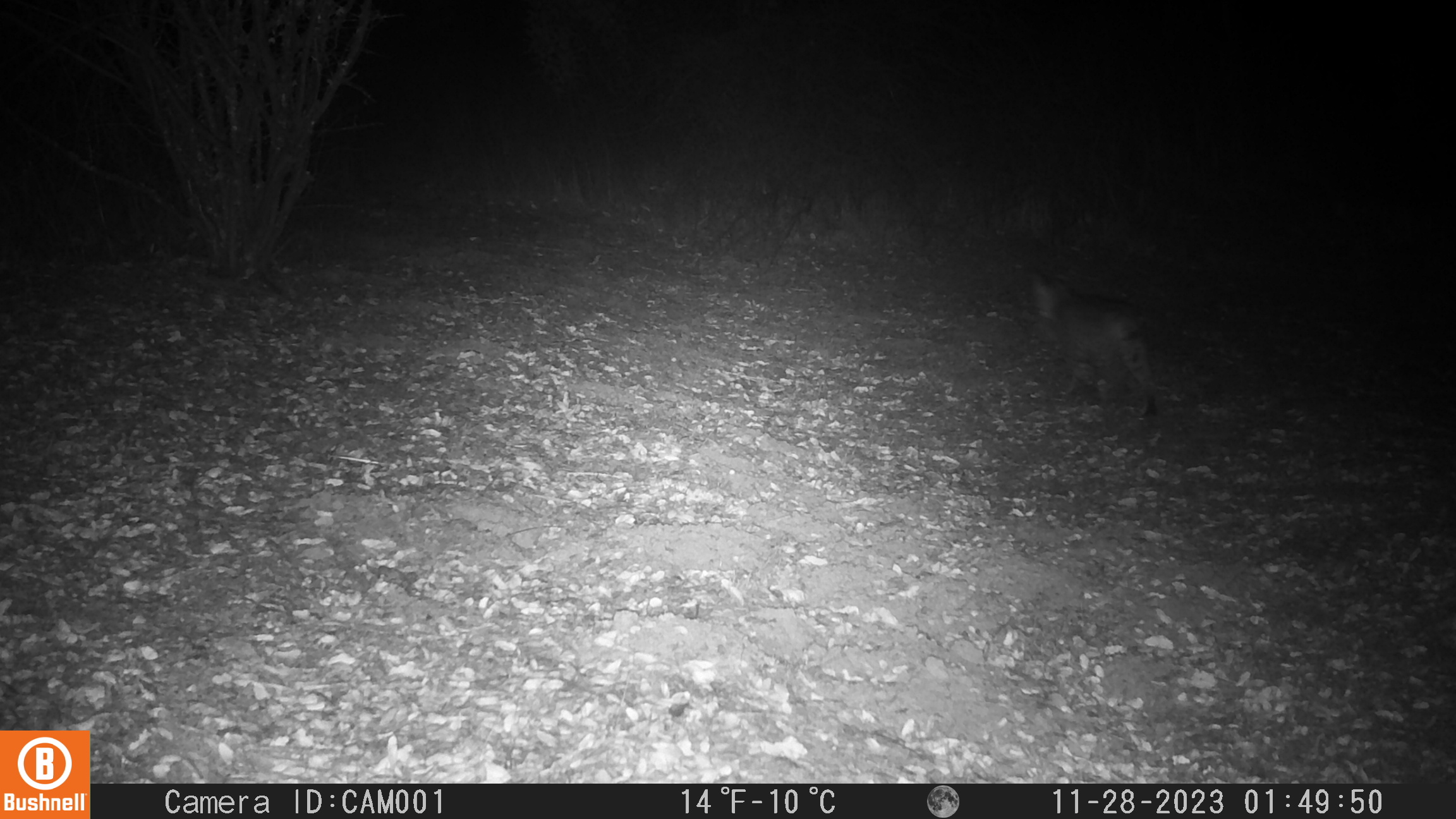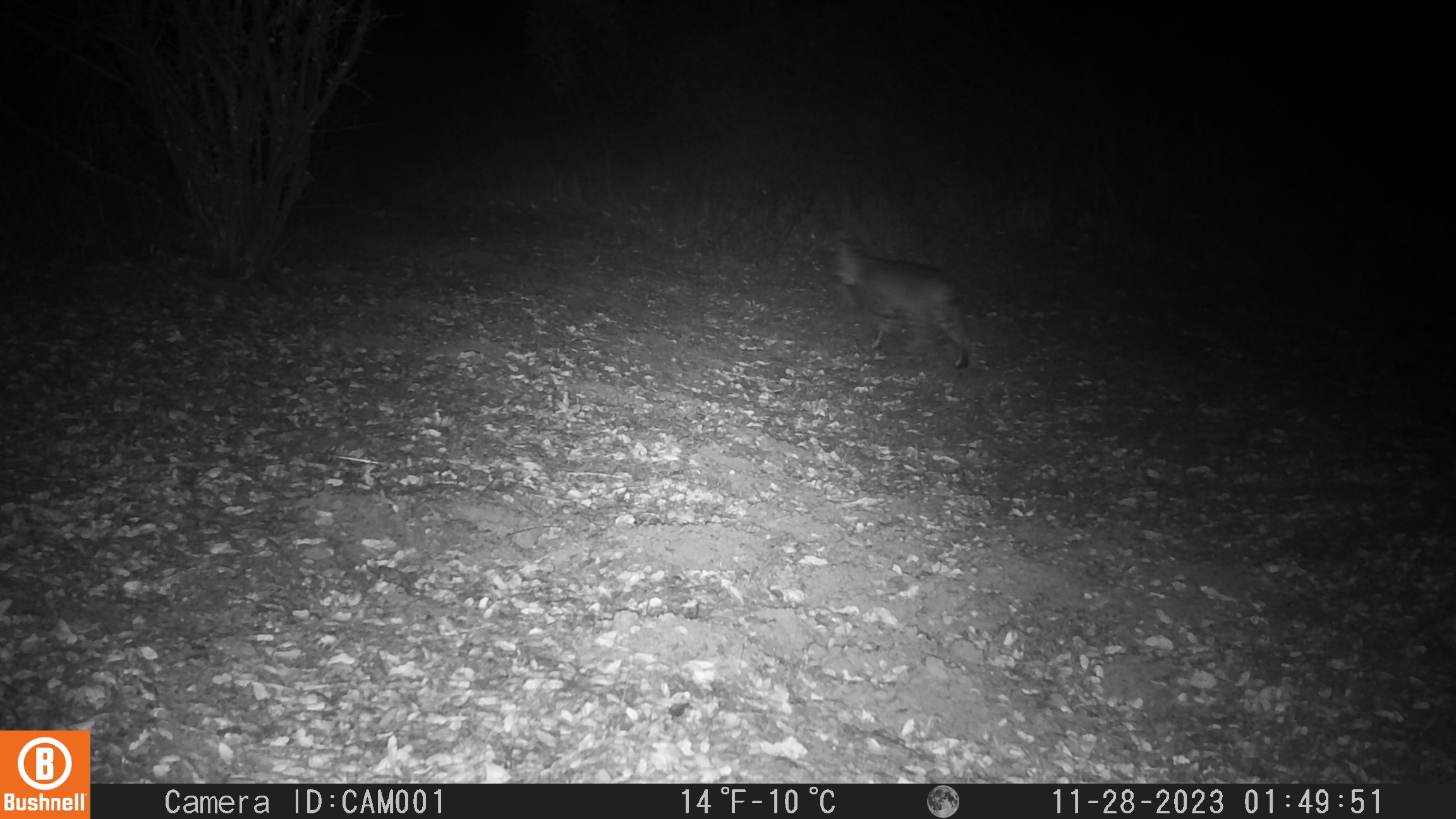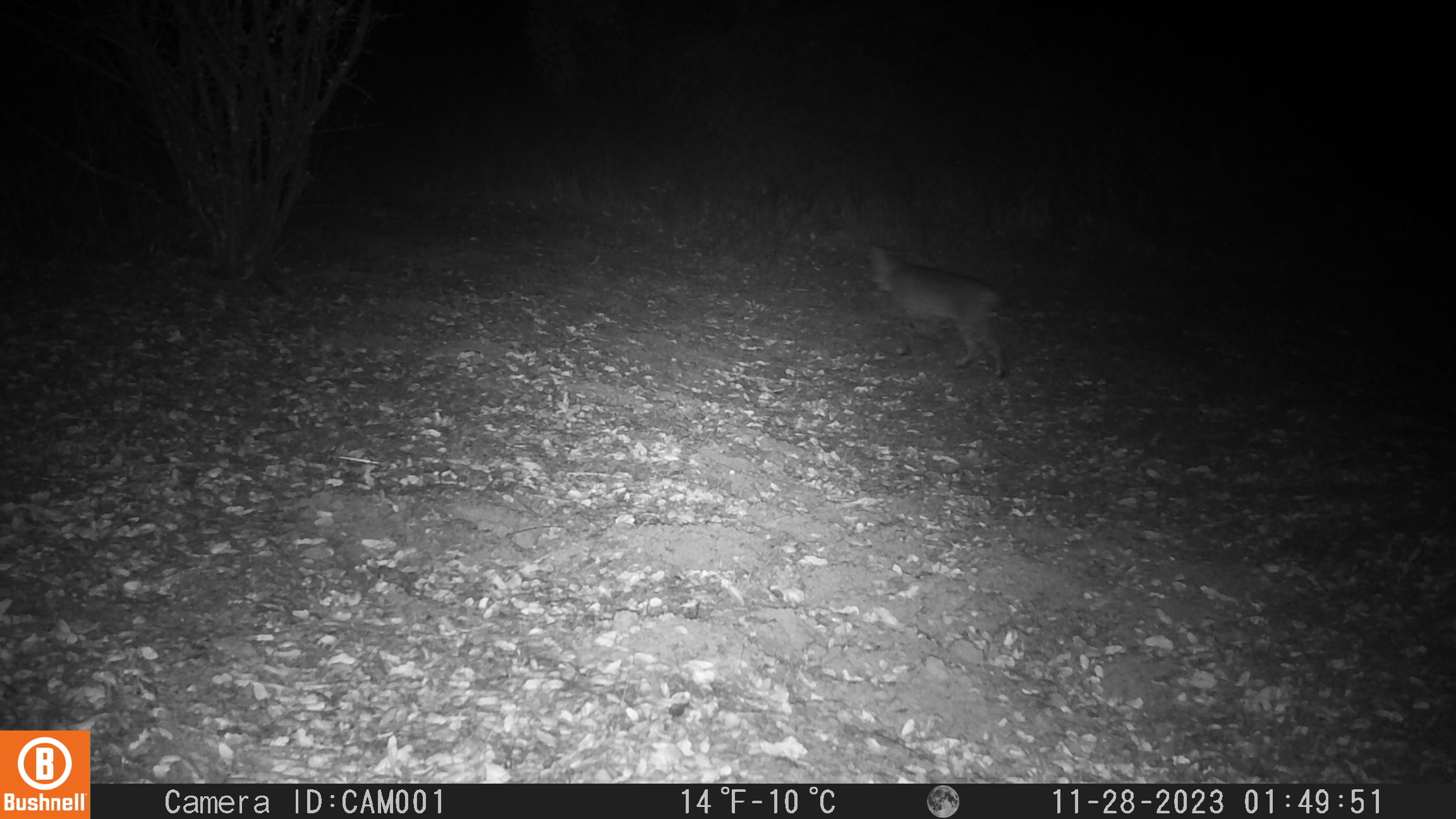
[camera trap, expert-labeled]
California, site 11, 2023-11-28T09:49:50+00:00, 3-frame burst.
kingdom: Animalia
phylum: Chordata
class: Mammalia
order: Carnivora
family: Felidae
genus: Lynx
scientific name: Lynx rufus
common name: bobcat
Bobcat (Lynx rufus).